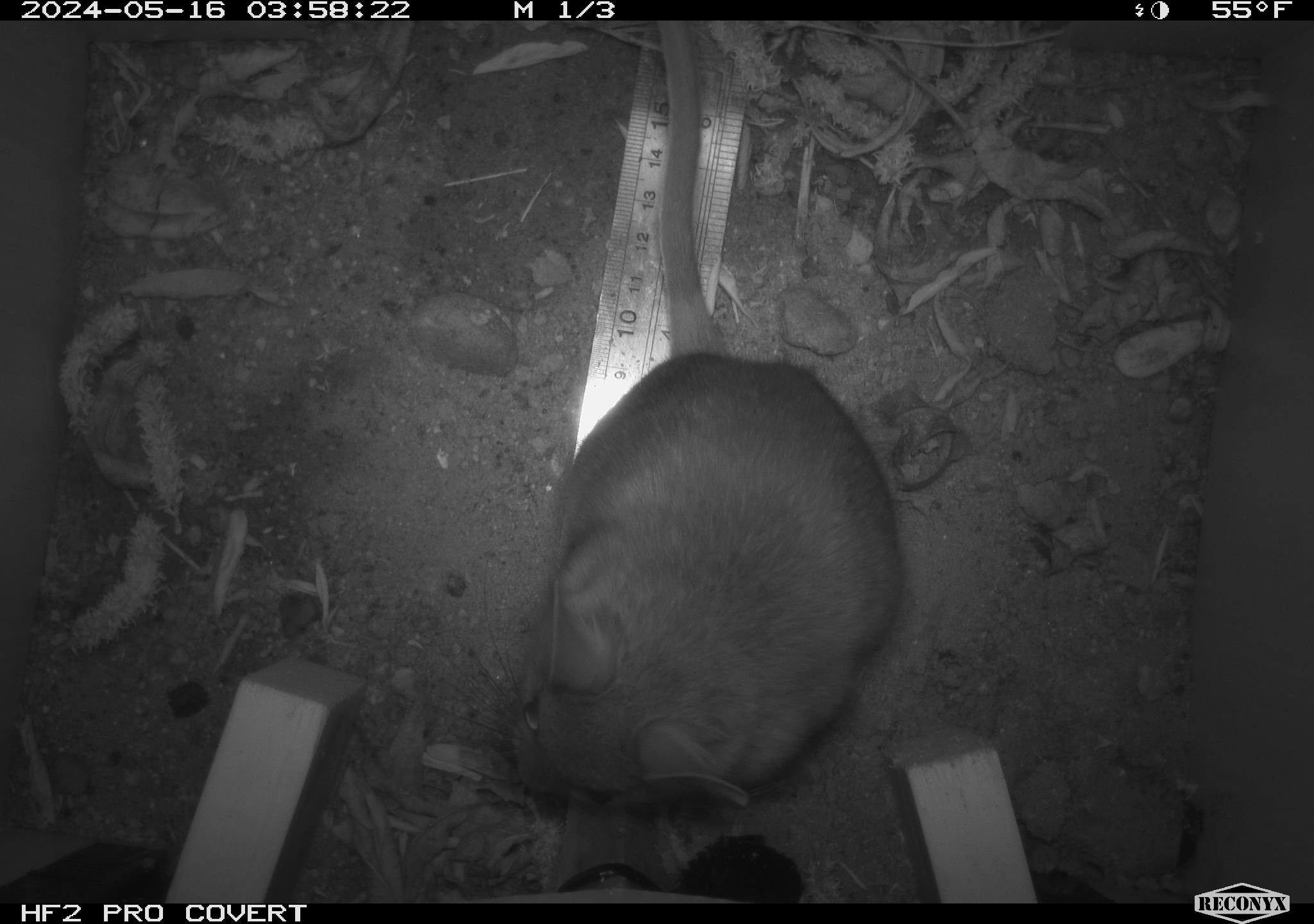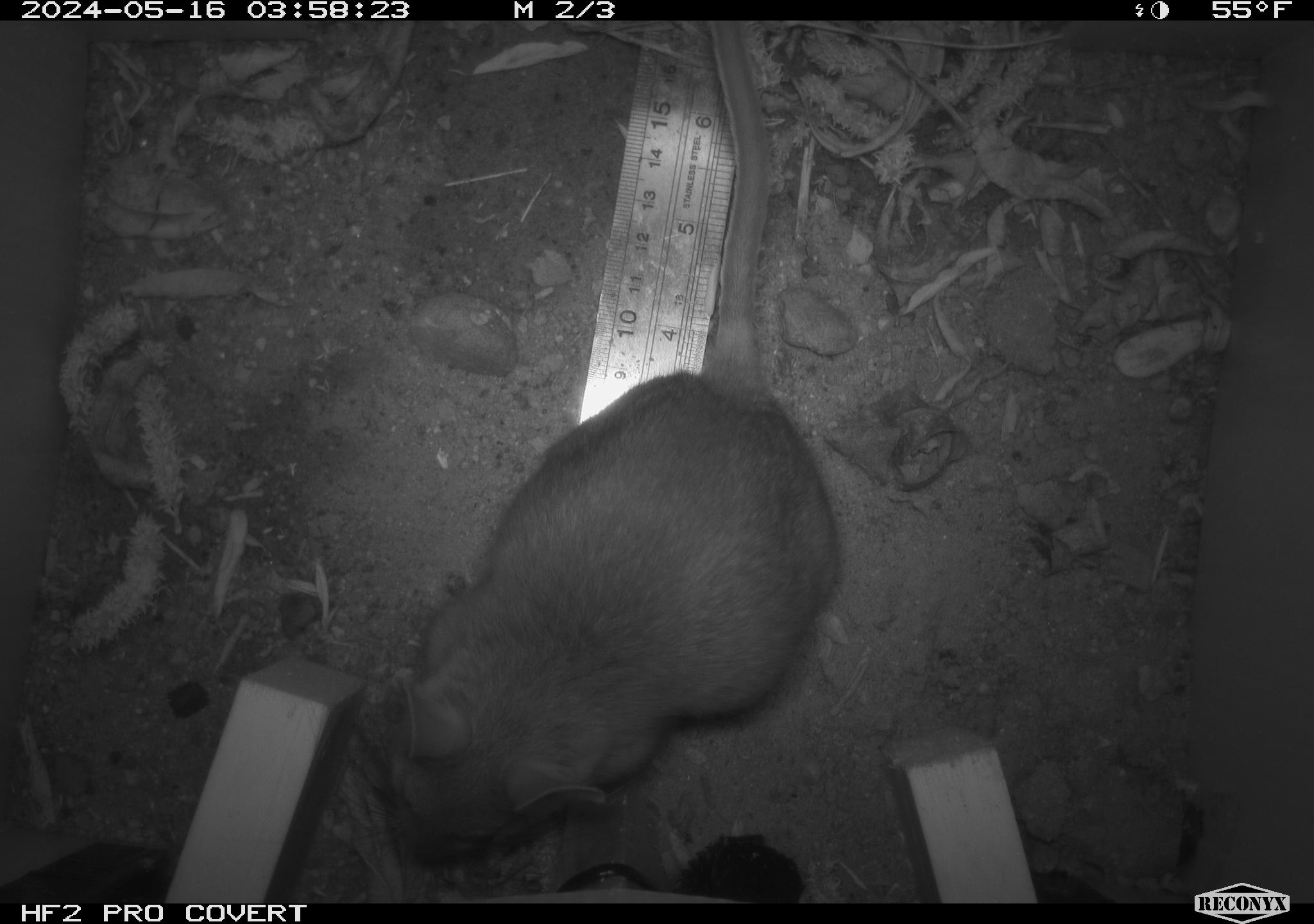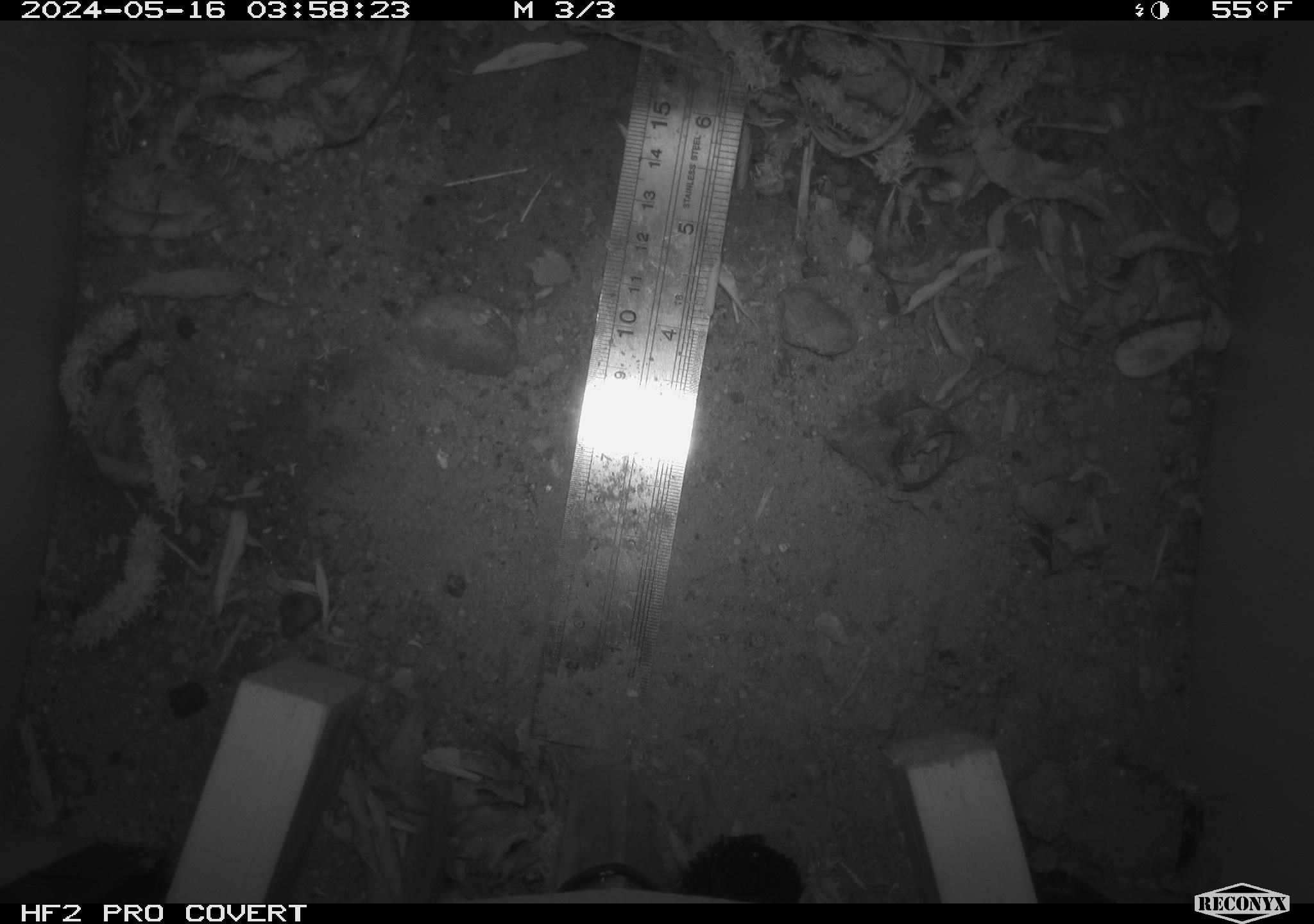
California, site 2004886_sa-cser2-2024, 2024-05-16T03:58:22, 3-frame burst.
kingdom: Animalia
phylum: Chordata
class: Mammalia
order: Rodentia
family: Muridae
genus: Rattus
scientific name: Rattus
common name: rat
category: rattus species